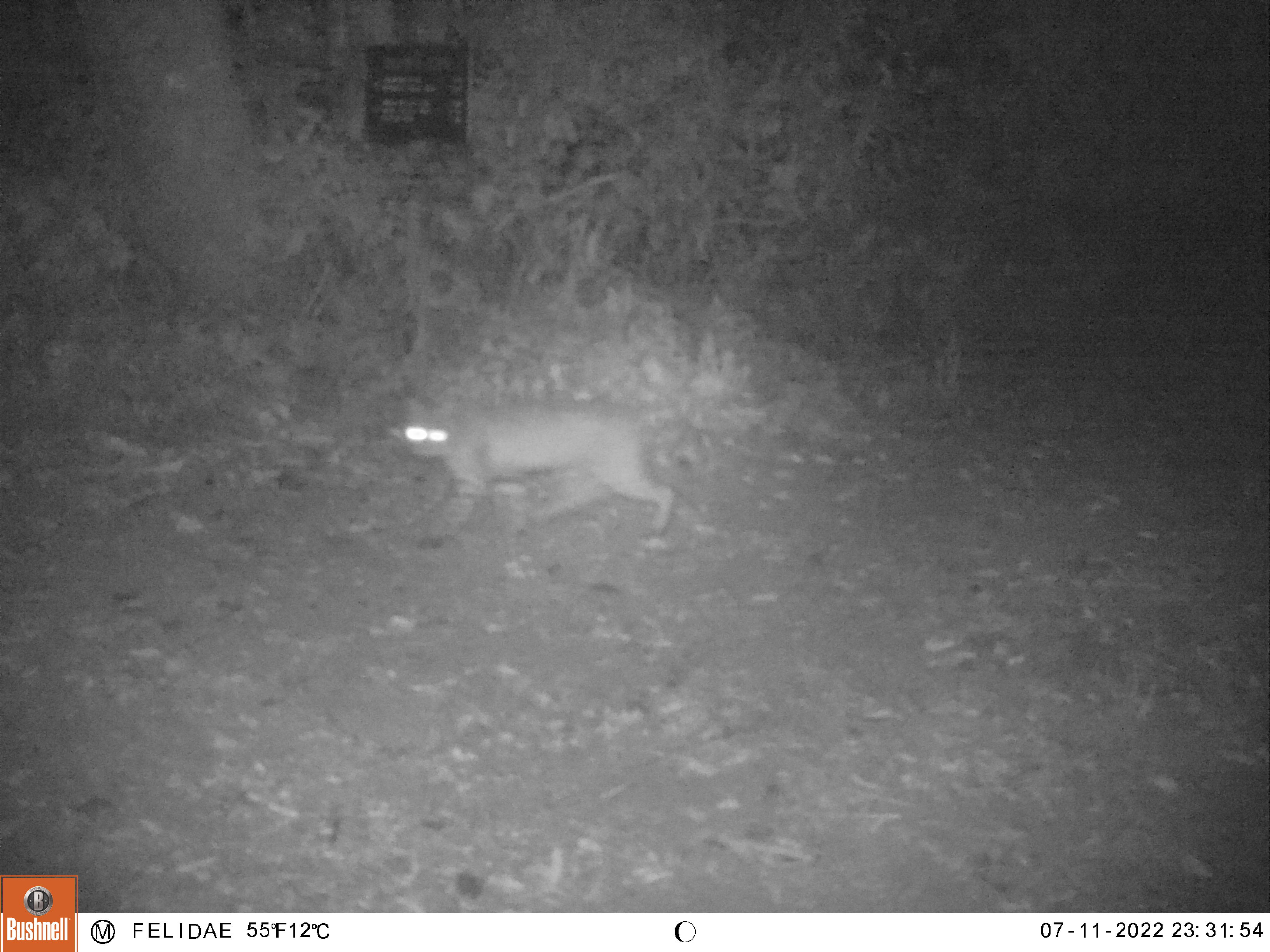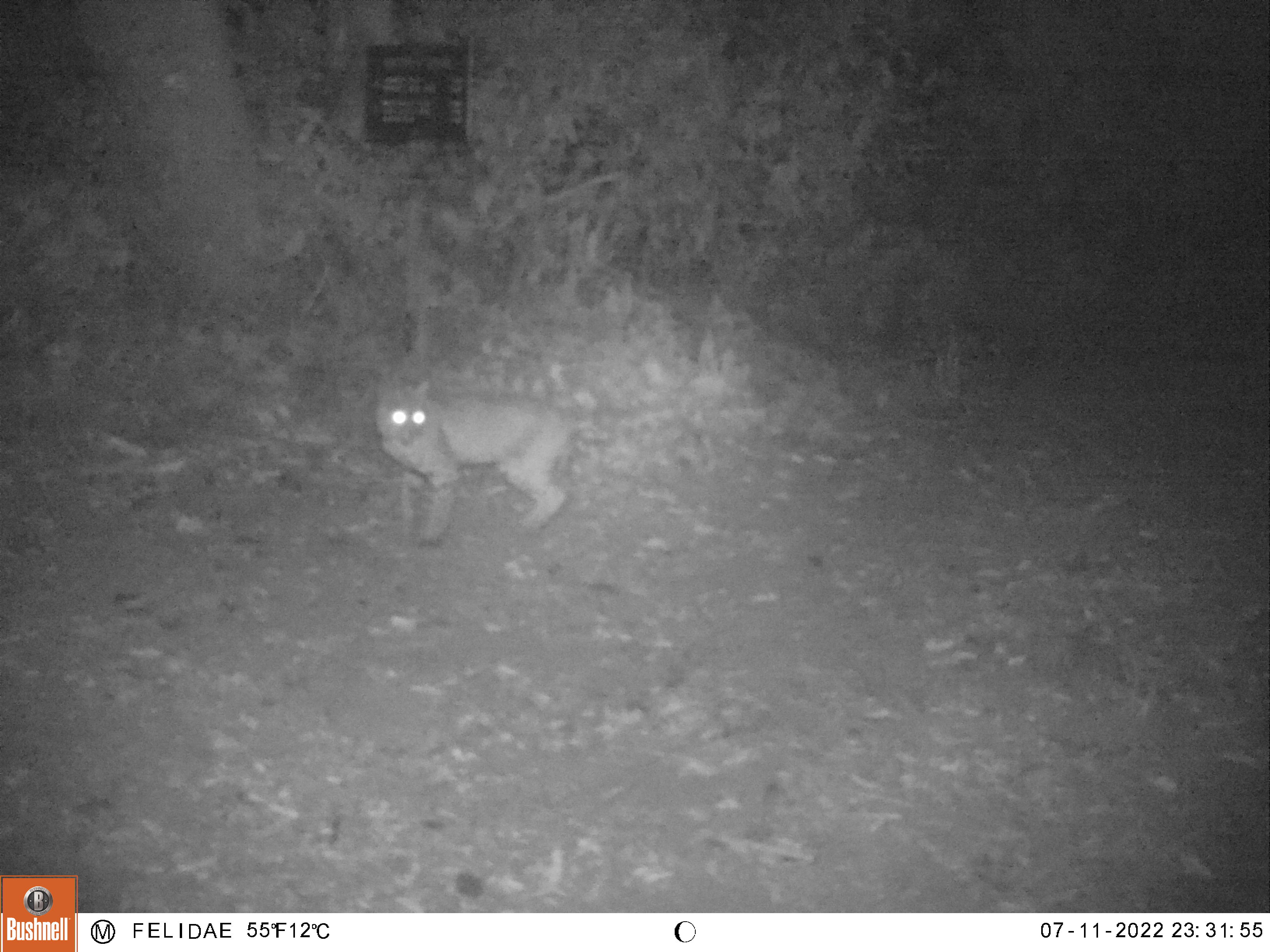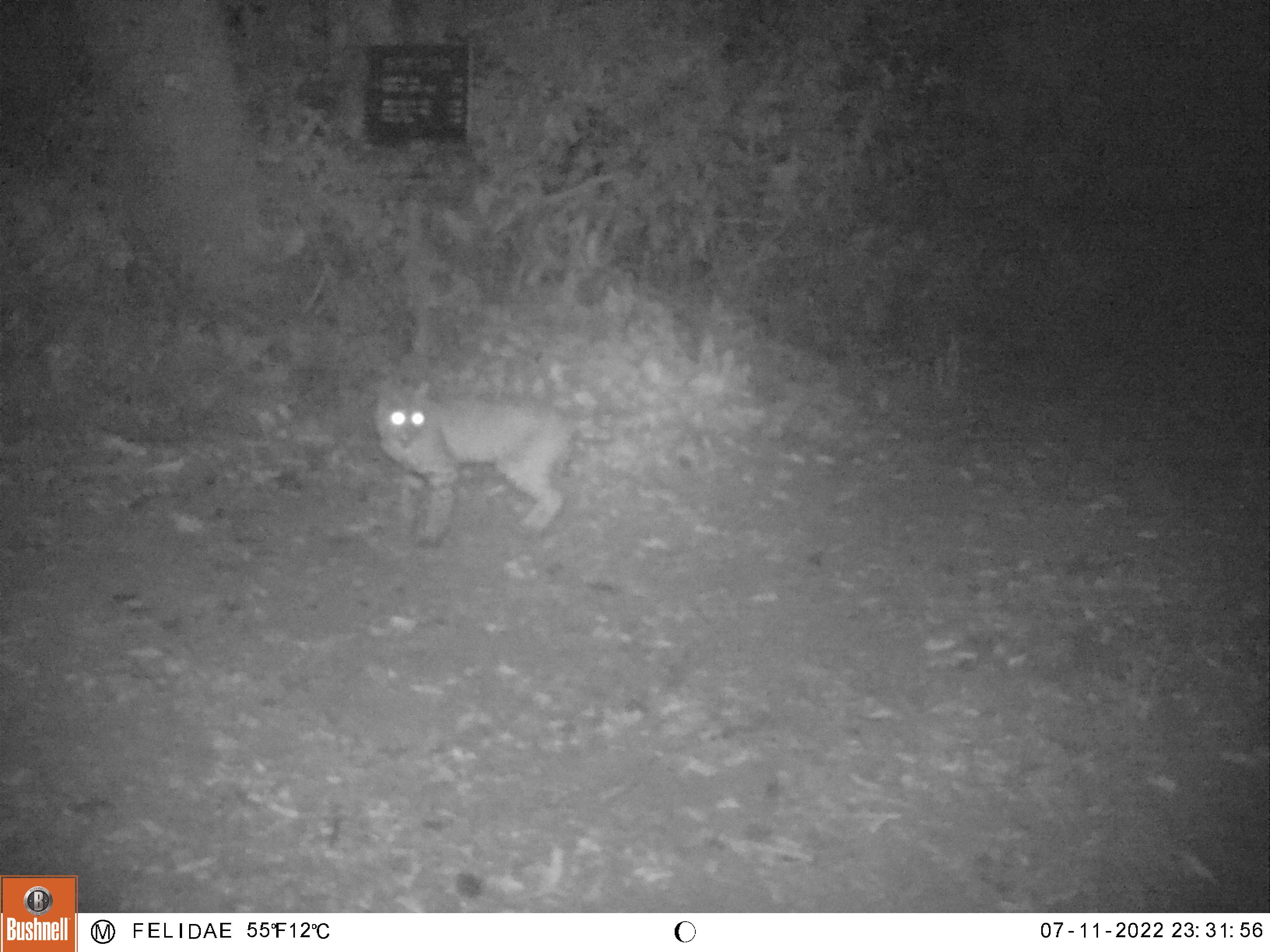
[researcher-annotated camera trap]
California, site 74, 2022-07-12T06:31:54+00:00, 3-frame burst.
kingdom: Animalia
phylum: Chordata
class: Mammalia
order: Carnivora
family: Felidae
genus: Lynx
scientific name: Lynx rufus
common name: bobcat